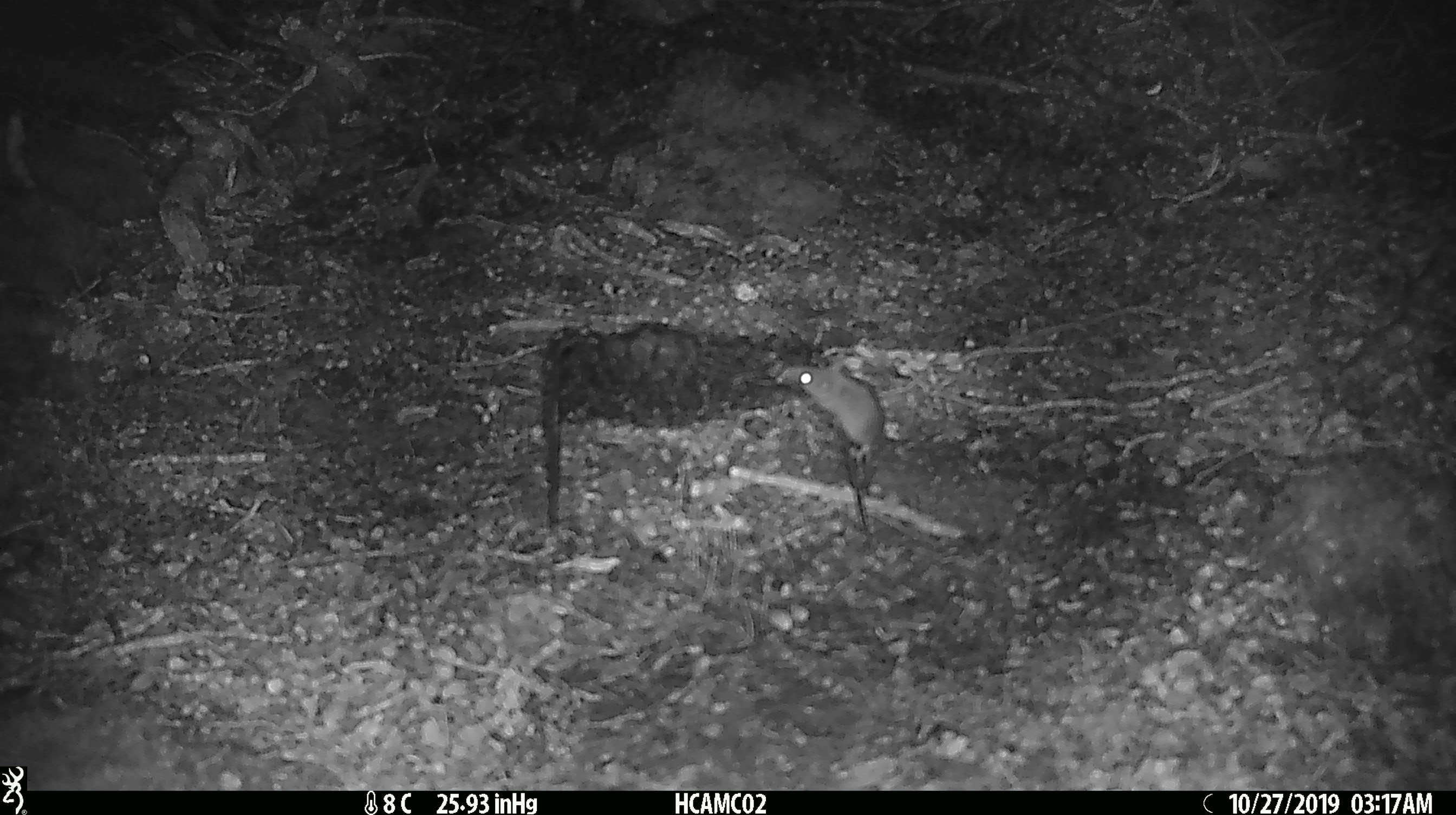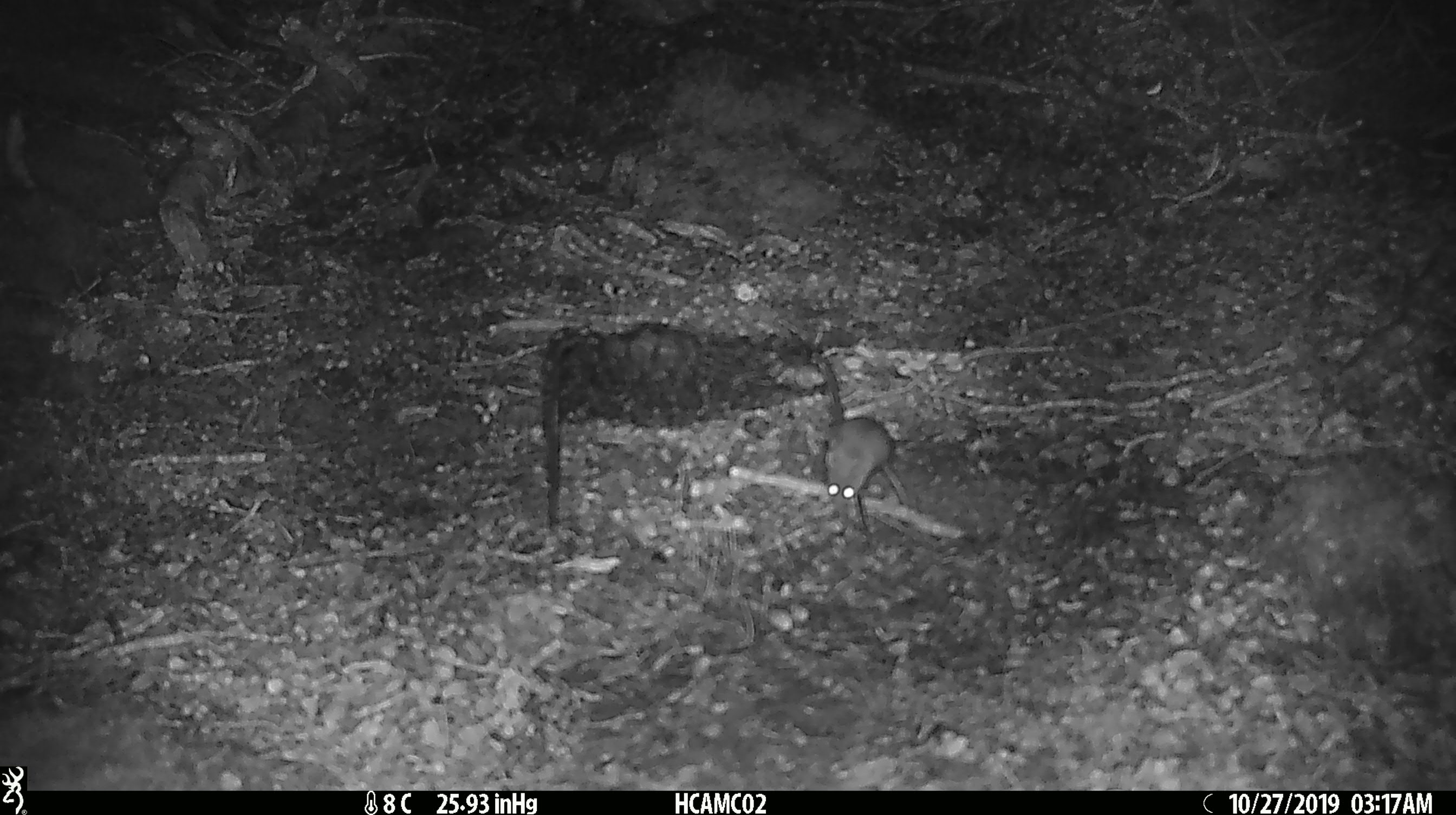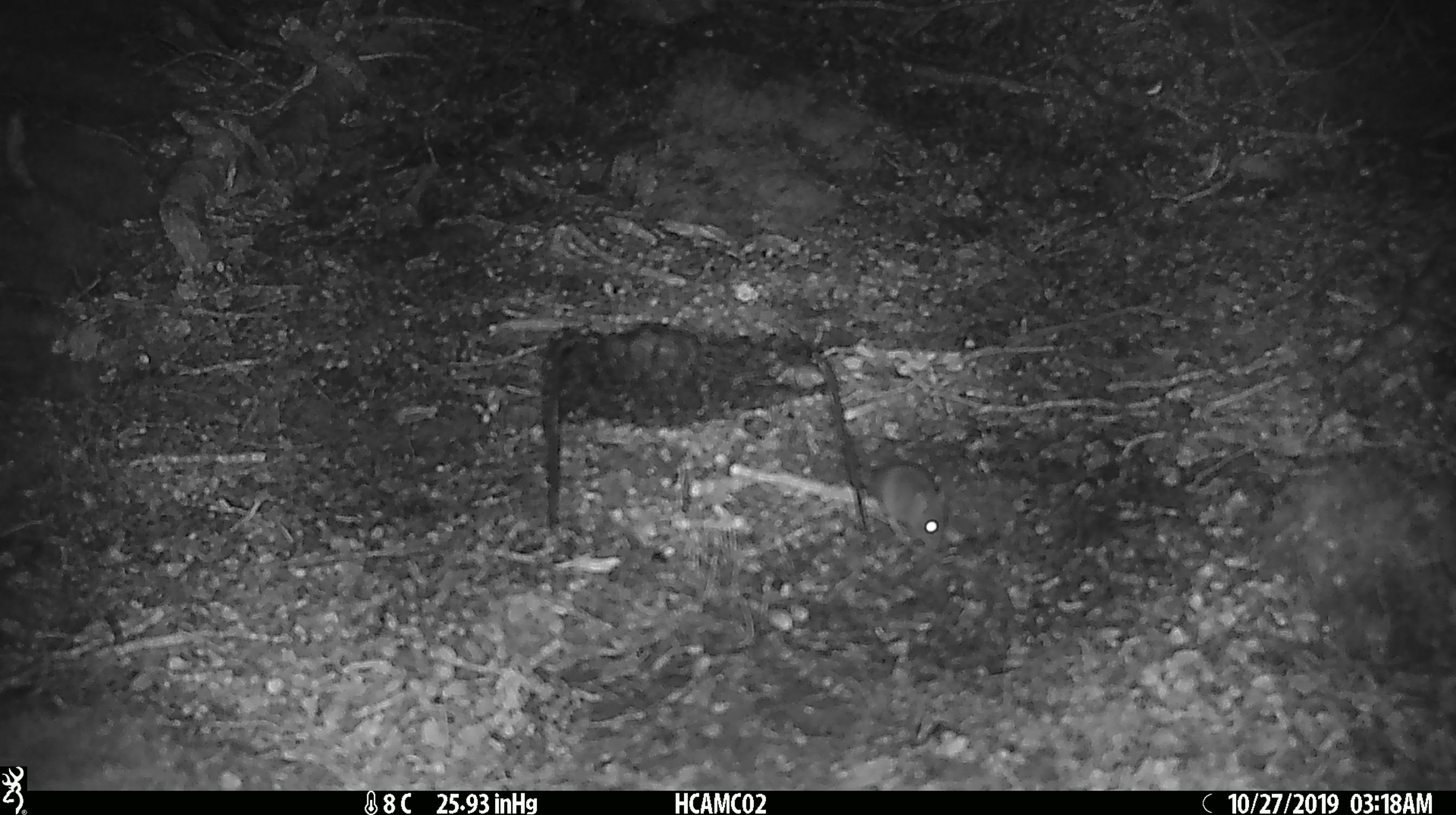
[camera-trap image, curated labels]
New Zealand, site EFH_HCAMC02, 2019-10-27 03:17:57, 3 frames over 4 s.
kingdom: Animalia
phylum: Chordata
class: Mammalia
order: Rodentia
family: Muridae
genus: Mus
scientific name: Mus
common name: mouse